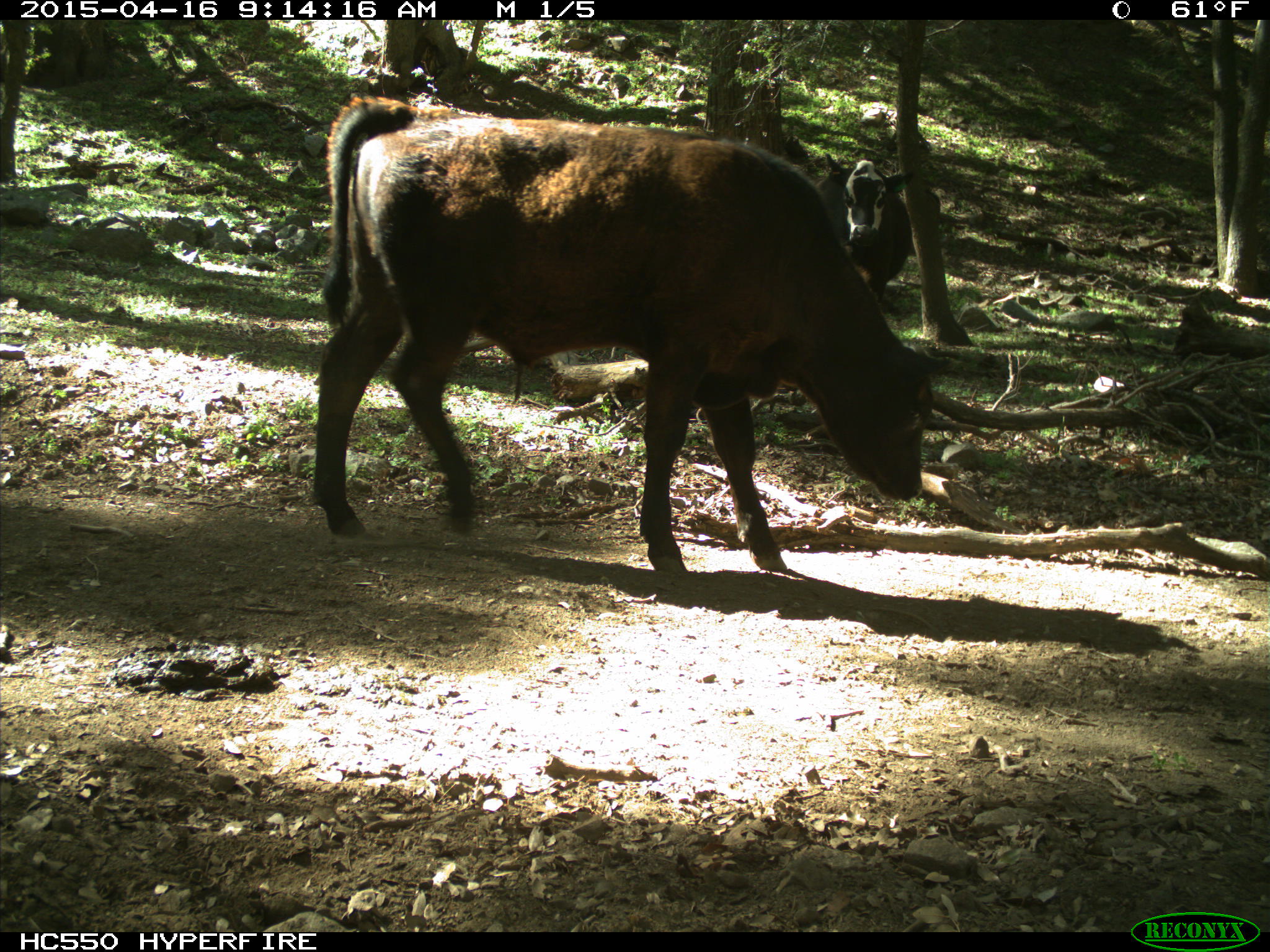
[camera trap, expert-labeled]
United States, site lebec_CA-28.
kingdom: Animalia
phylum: Chordata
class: Mammalia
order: Artiodactyla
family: Bovidae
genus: Bos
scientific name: Bos taurus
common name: domestic cow